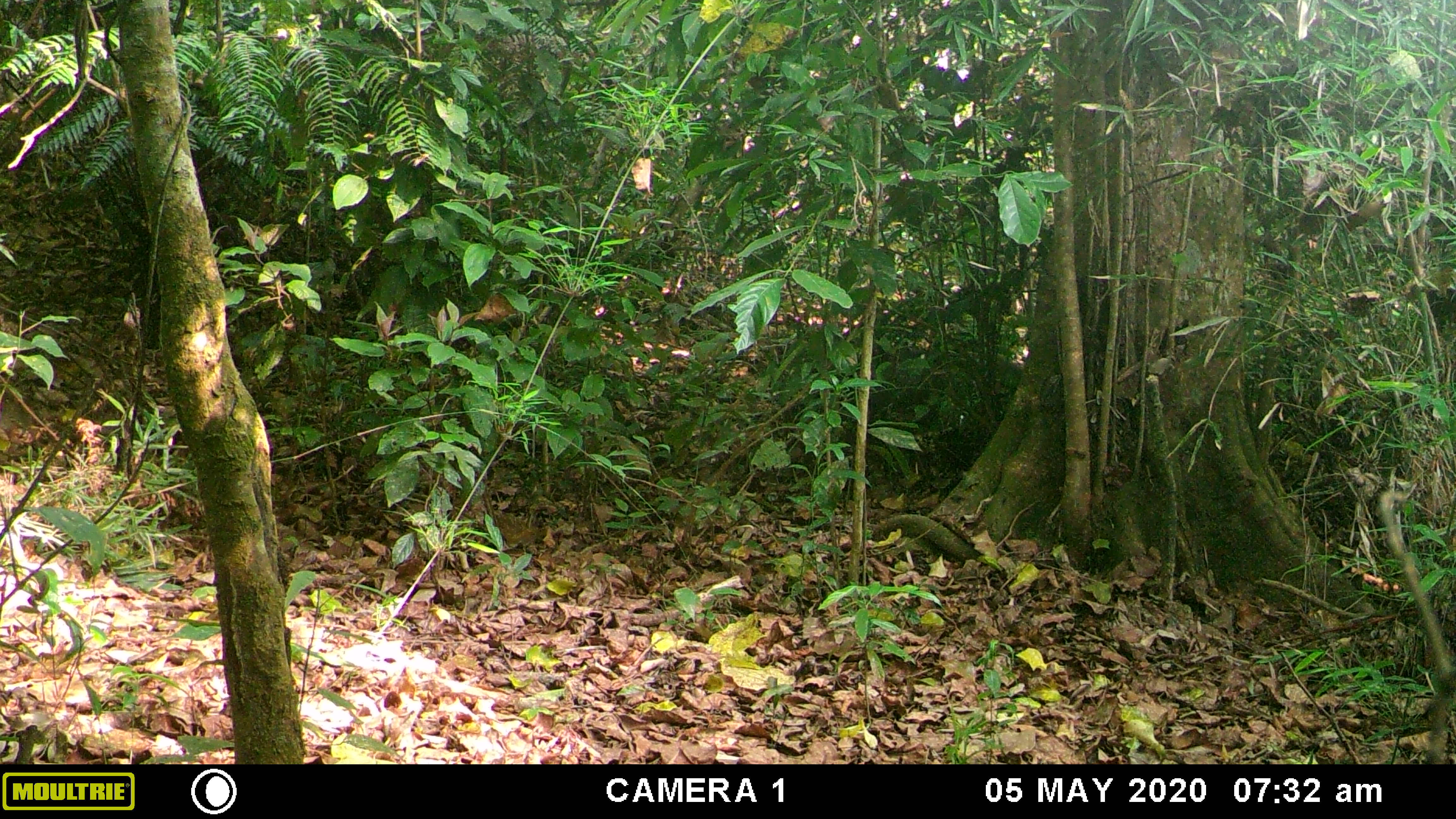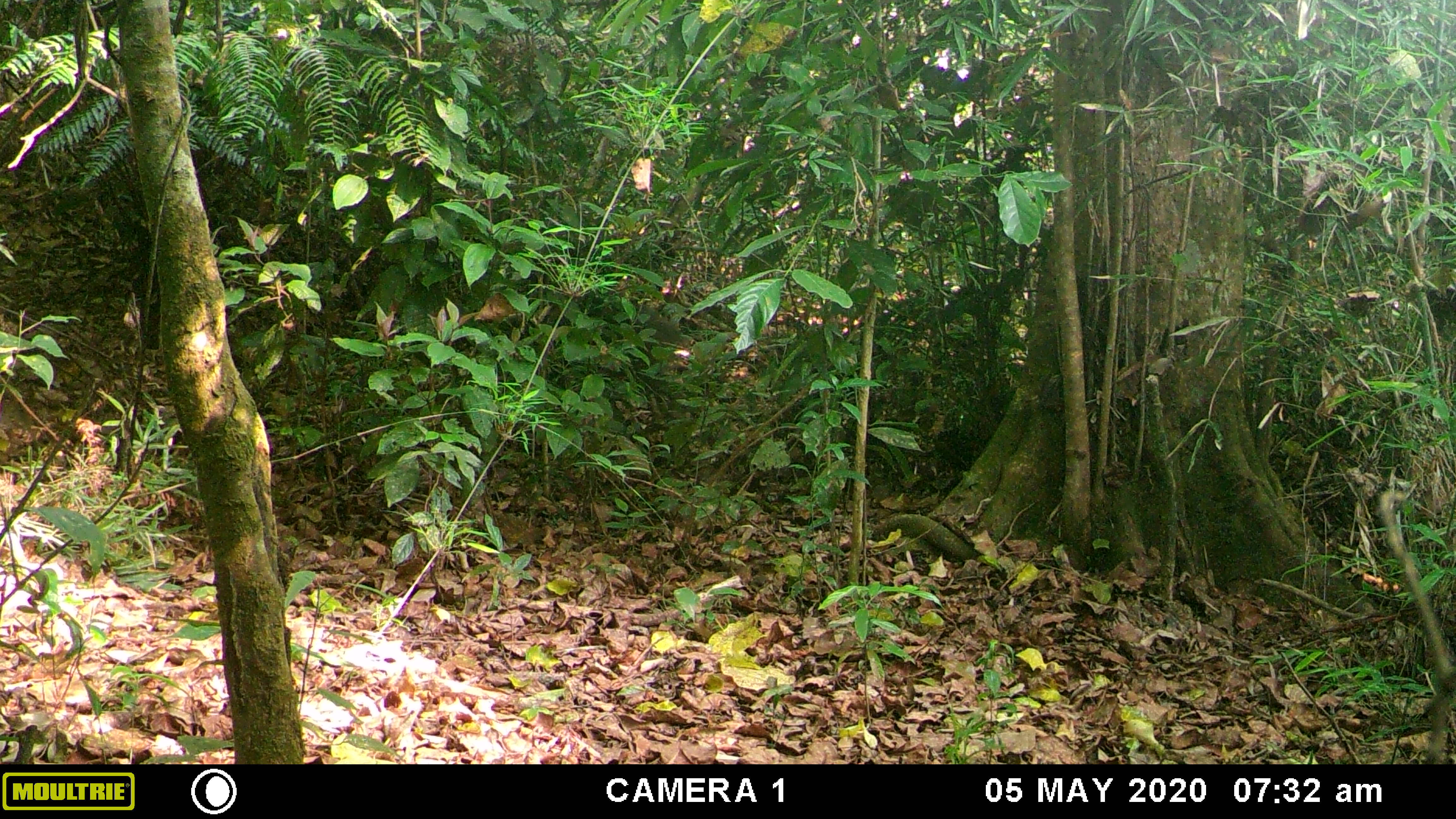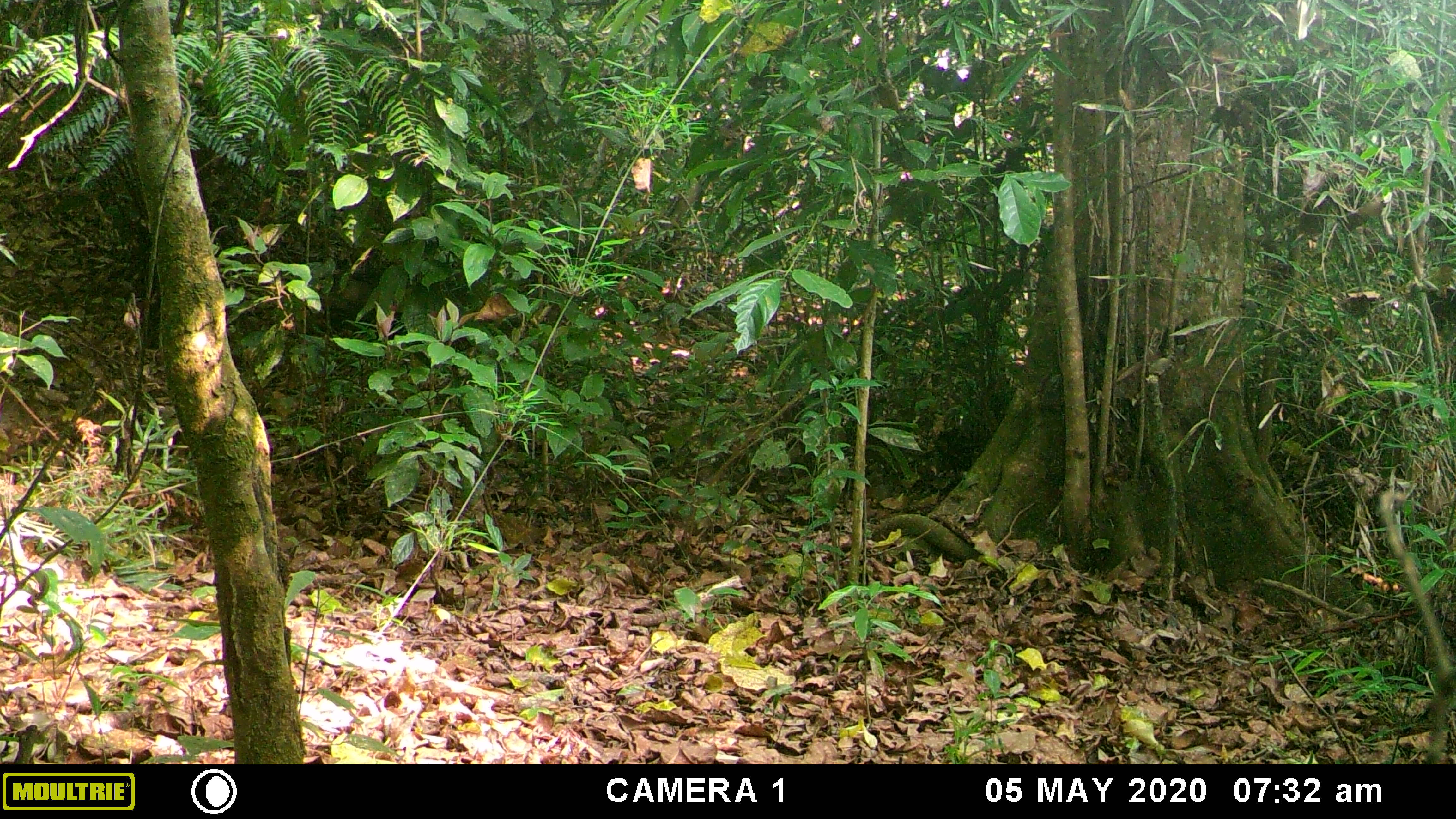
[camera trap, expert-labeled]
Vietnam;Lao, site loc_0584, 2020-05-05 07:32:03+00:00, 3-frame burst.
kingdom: Animalia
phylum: Chordata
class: Mammalia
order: Artiodactyla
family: Suidae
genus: Sus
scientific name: Sus scrofa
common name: eurasian wild pig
Eurasian wild pig (Sus scrofa). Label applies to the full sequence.